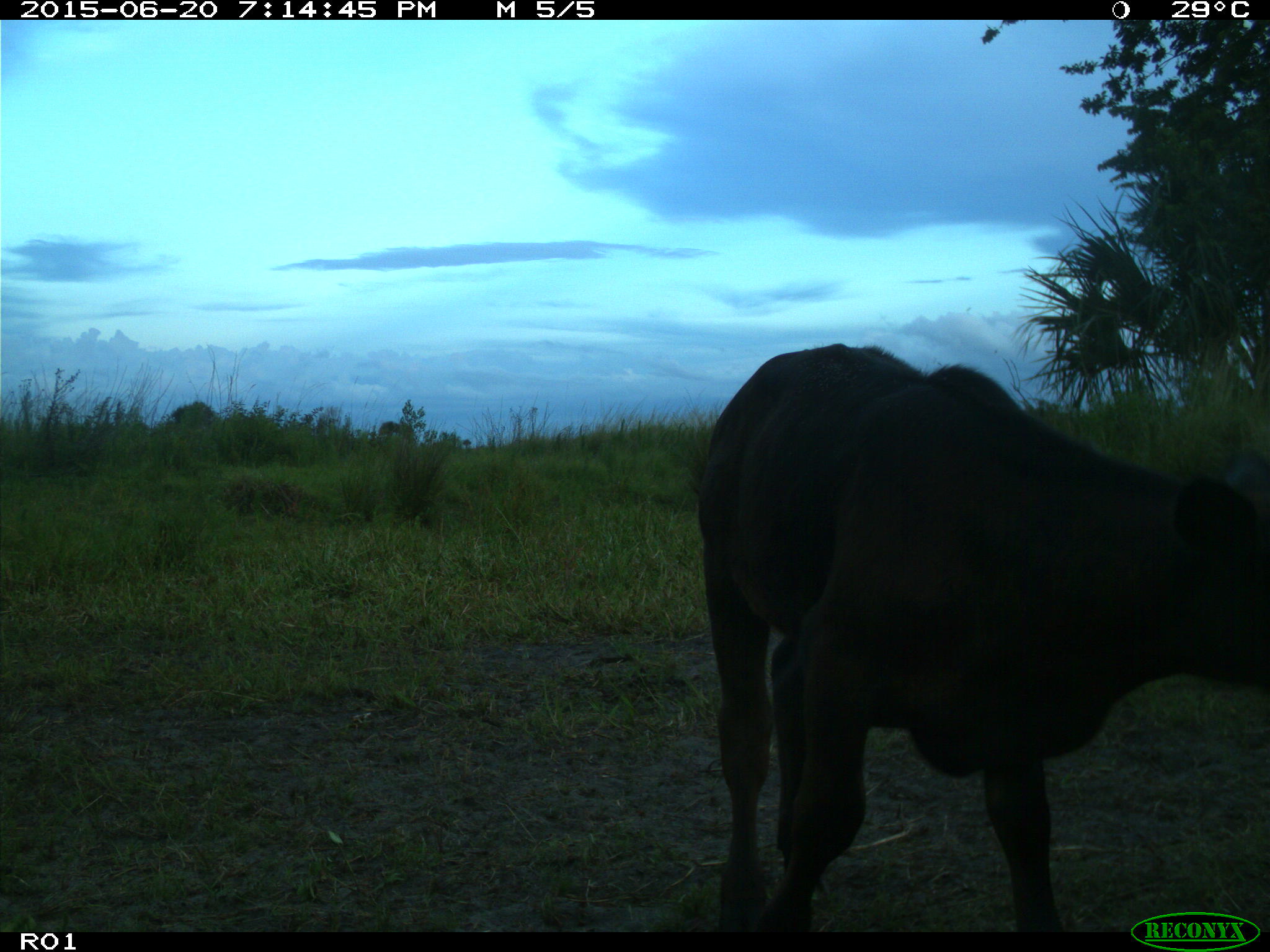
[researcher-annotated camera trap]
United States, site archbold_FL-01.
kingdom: Animalia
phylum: Chordata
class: Mammalia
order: Artiodactyla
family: Bovidae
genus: Bos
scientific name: Bos taurus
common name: domestic cow